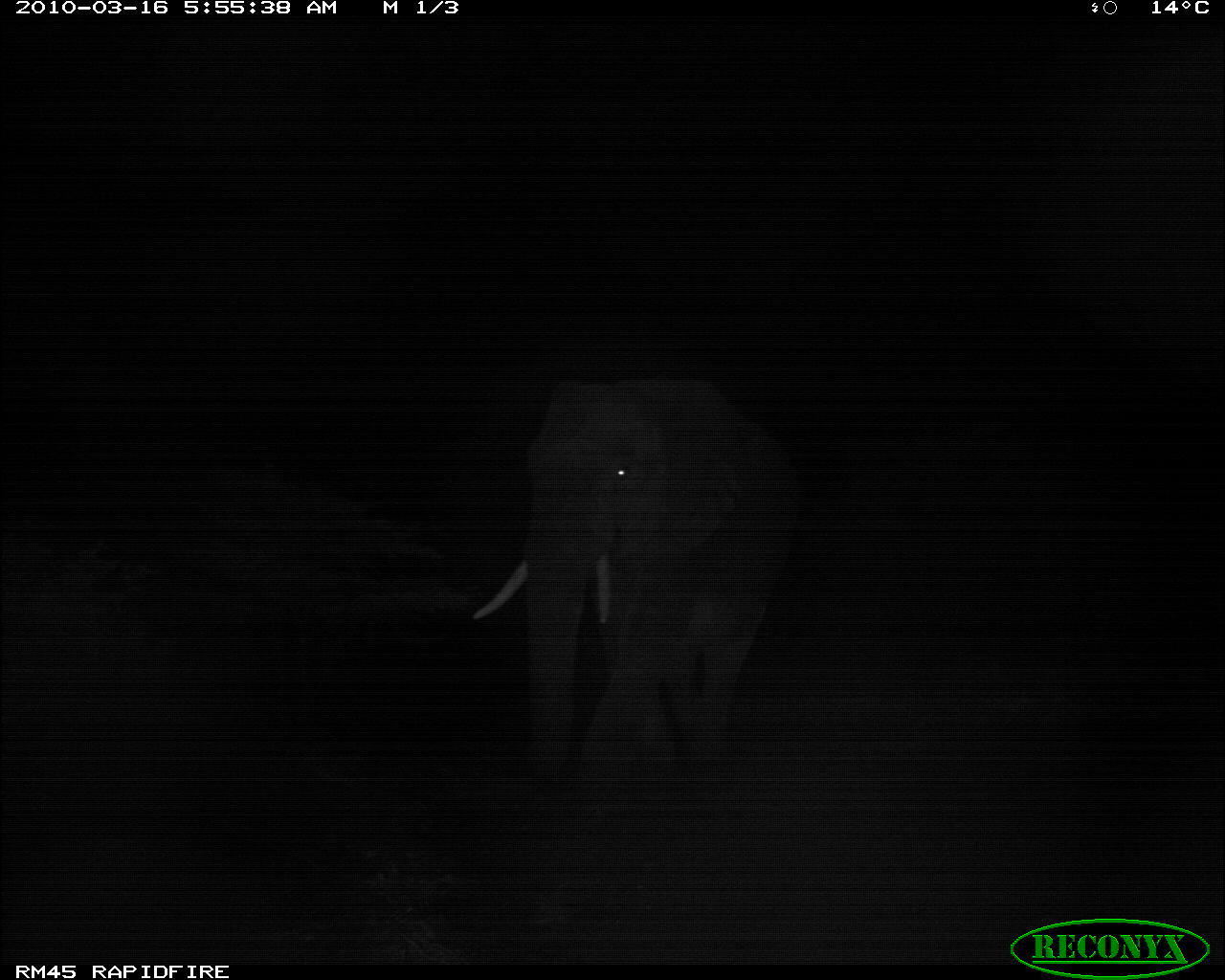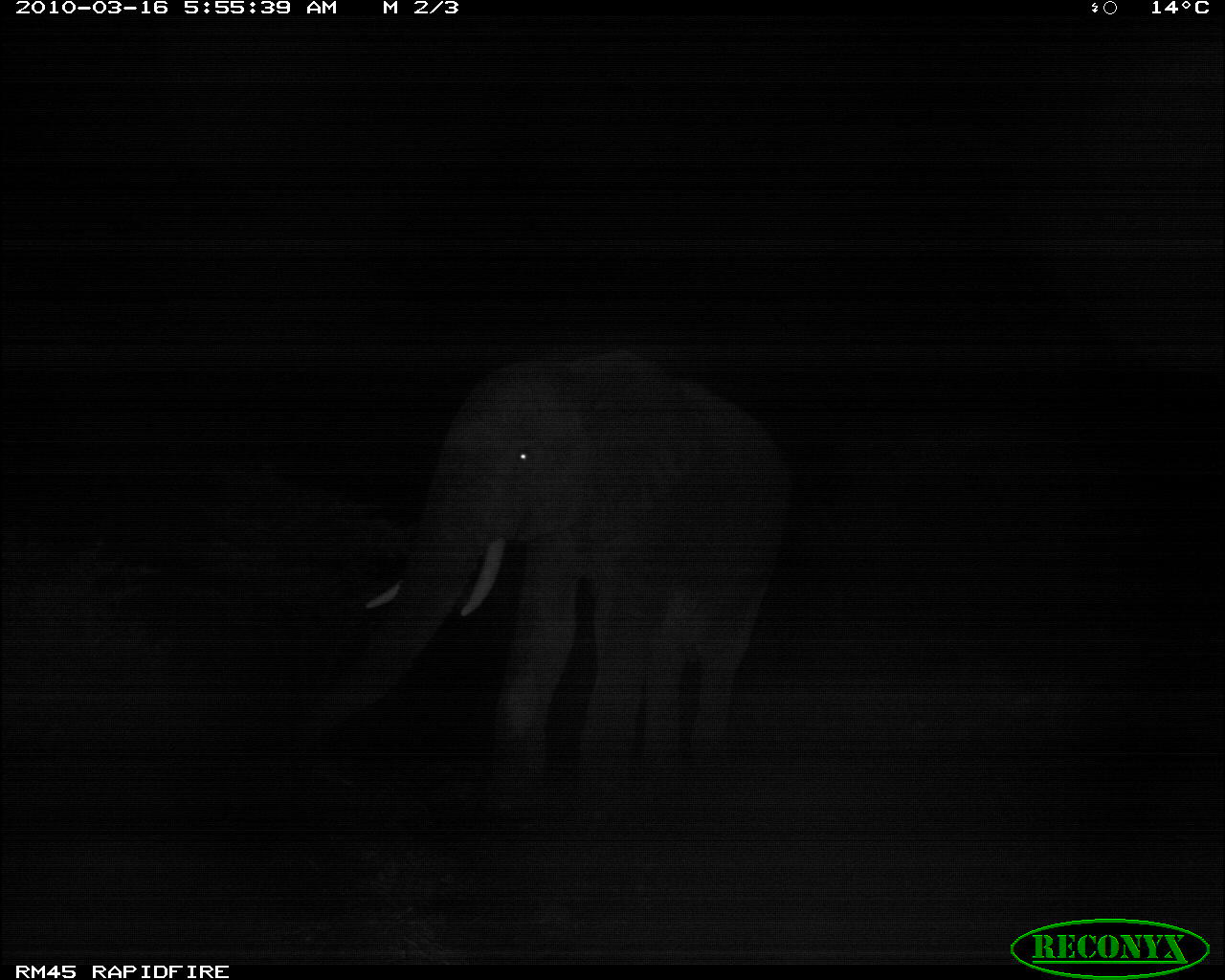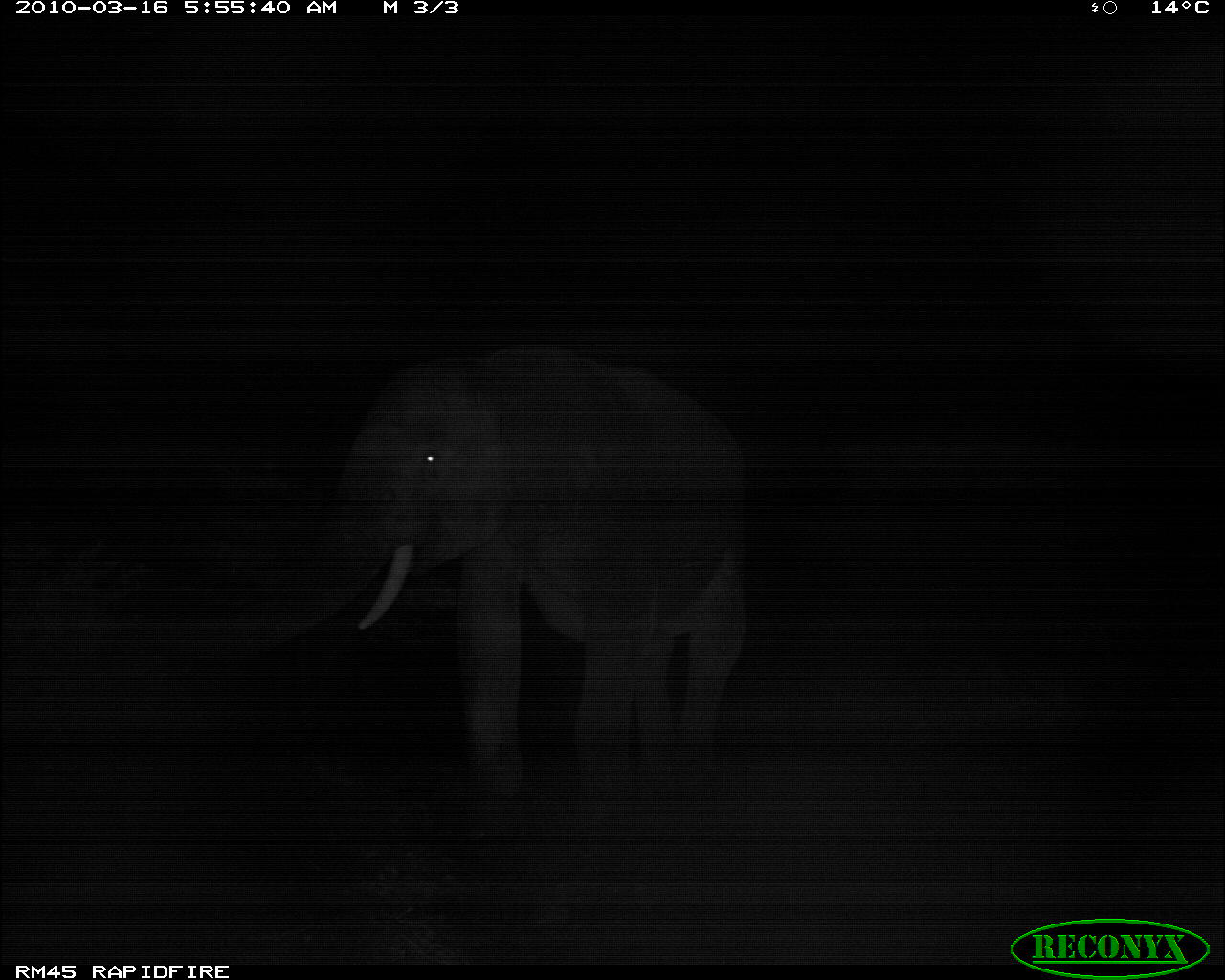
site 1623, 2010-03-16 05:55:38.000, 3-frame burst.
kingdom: Animalia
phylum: Chordata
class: Mammalia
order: Proboscidea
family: Elephantidae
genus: Loxodonta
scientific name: Loxodonta africana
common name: african bush elephant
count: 1